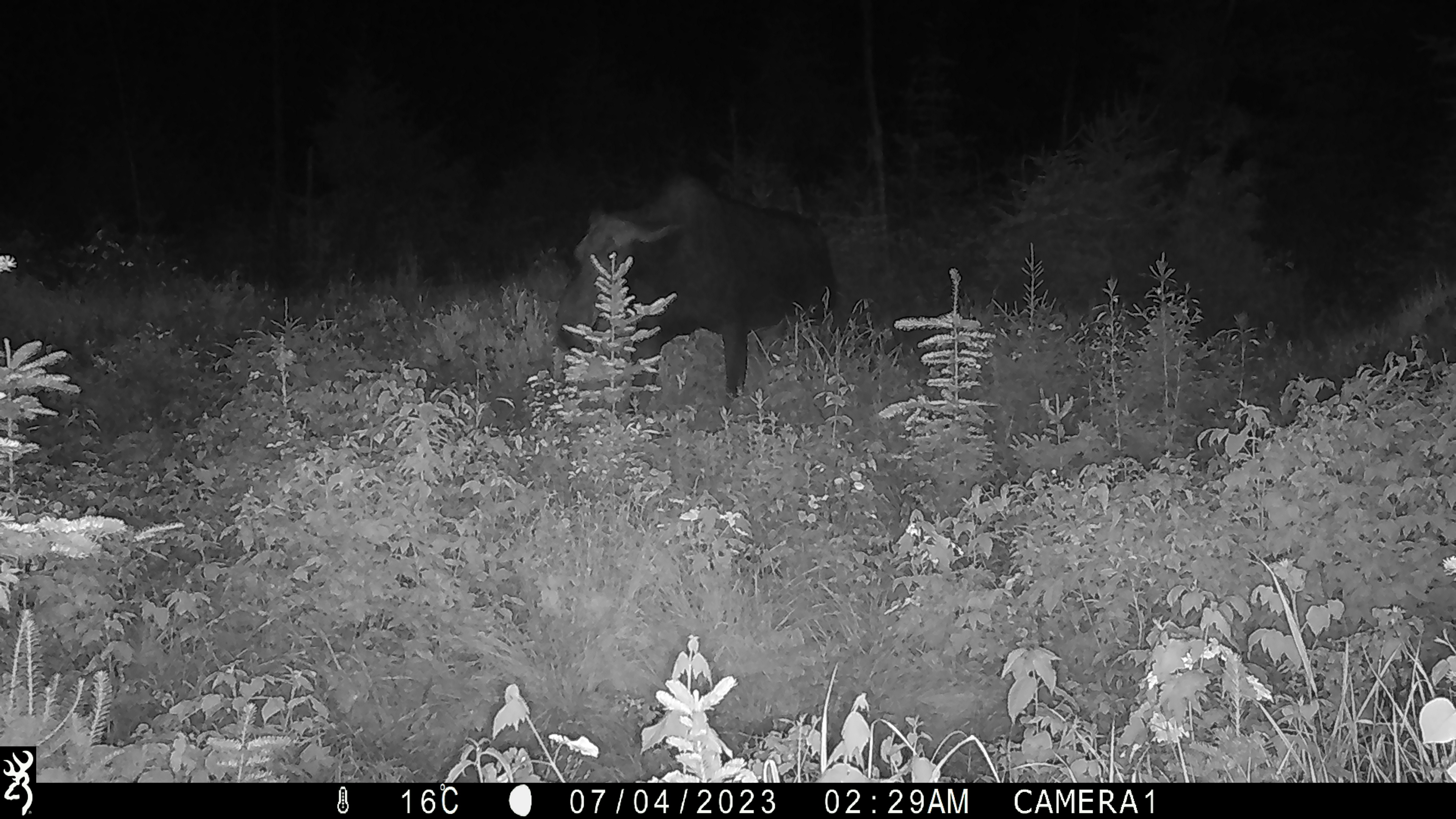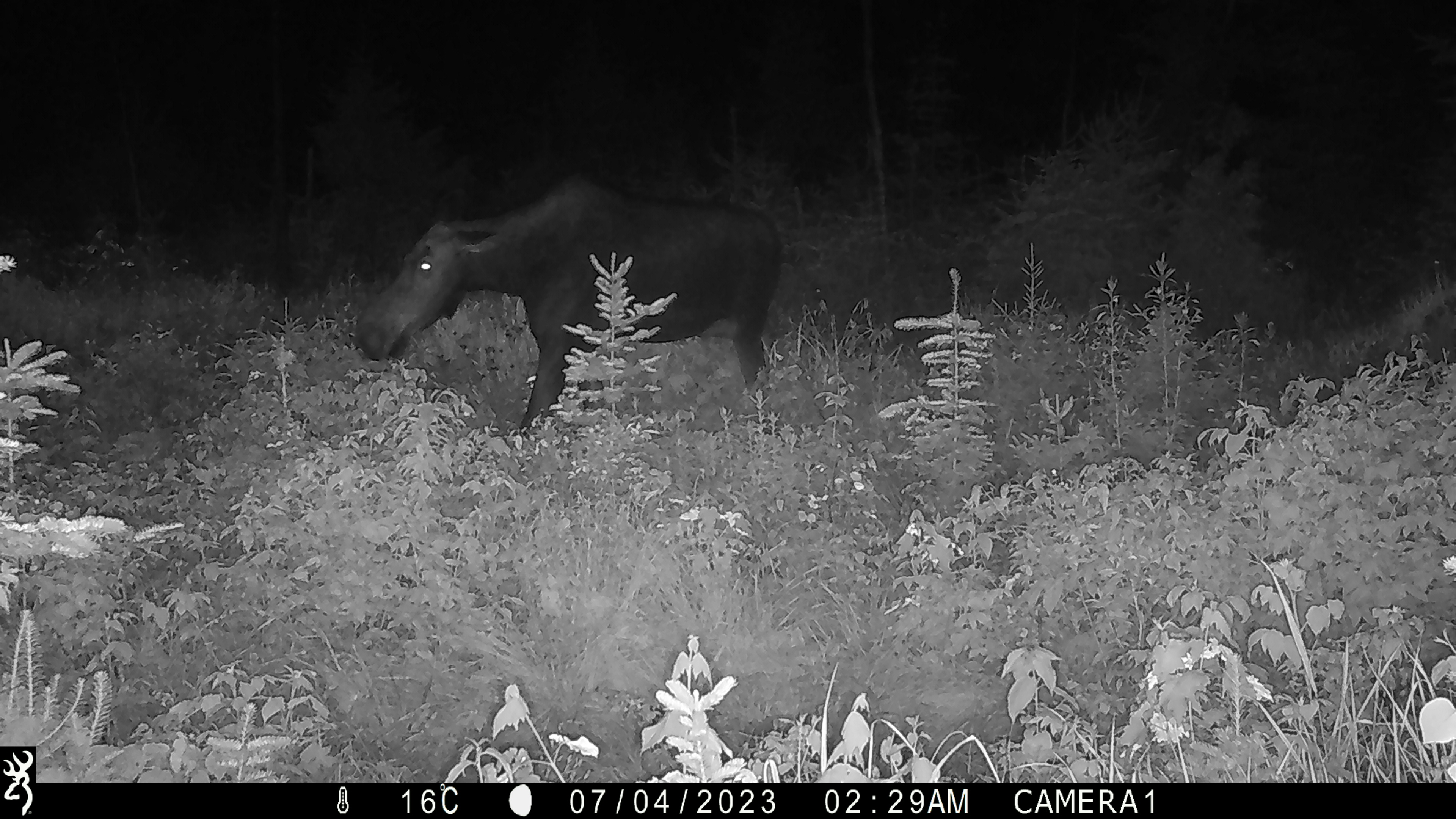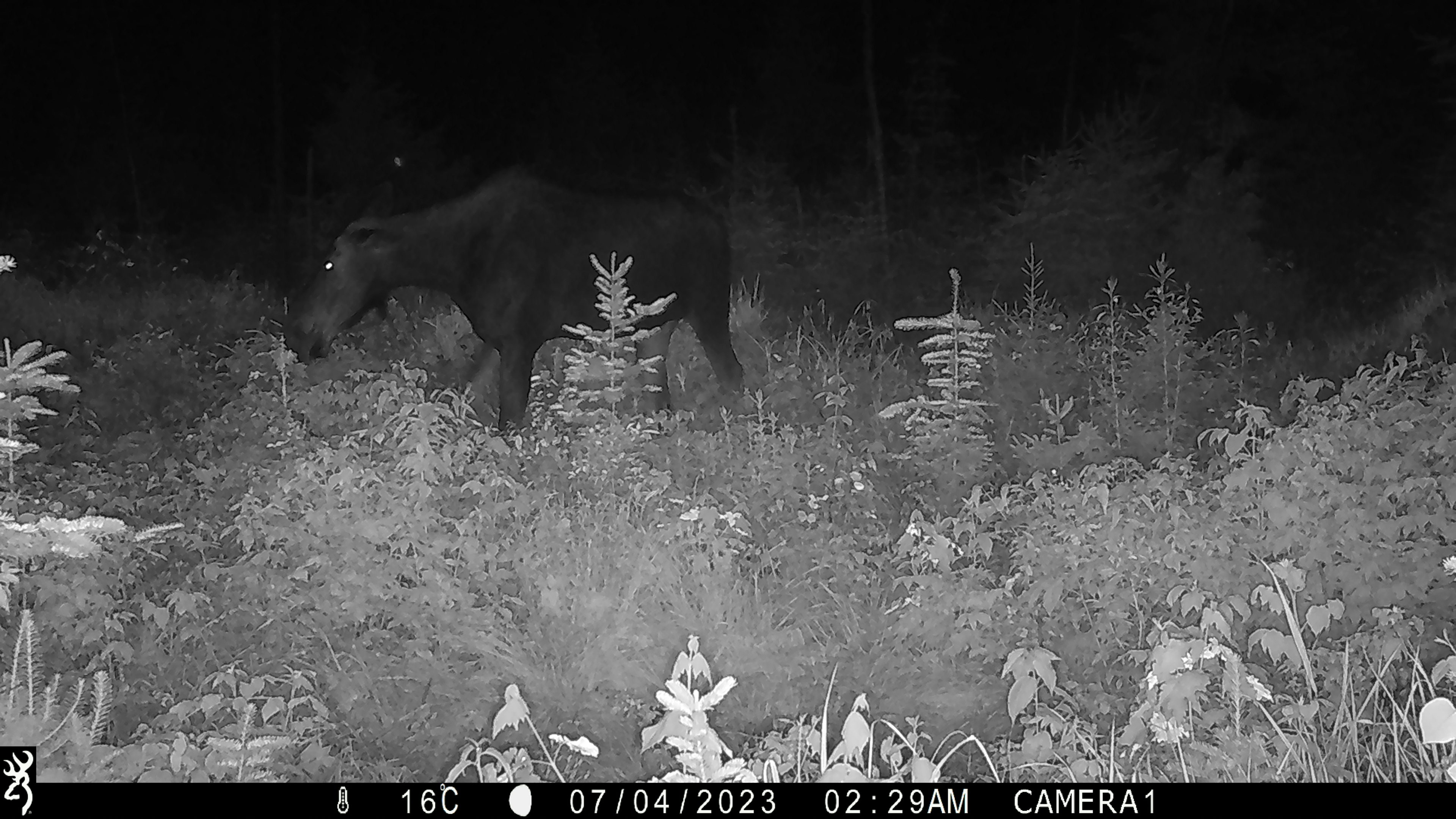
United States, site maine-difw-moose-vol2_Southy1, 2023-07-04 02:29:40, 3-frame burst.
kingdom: Animalia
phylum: Chordata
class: Mammalia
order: Artiodactyla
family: Cervidae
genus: Alces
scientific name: Alces alces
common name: moose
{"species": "moose (Alces alces)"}